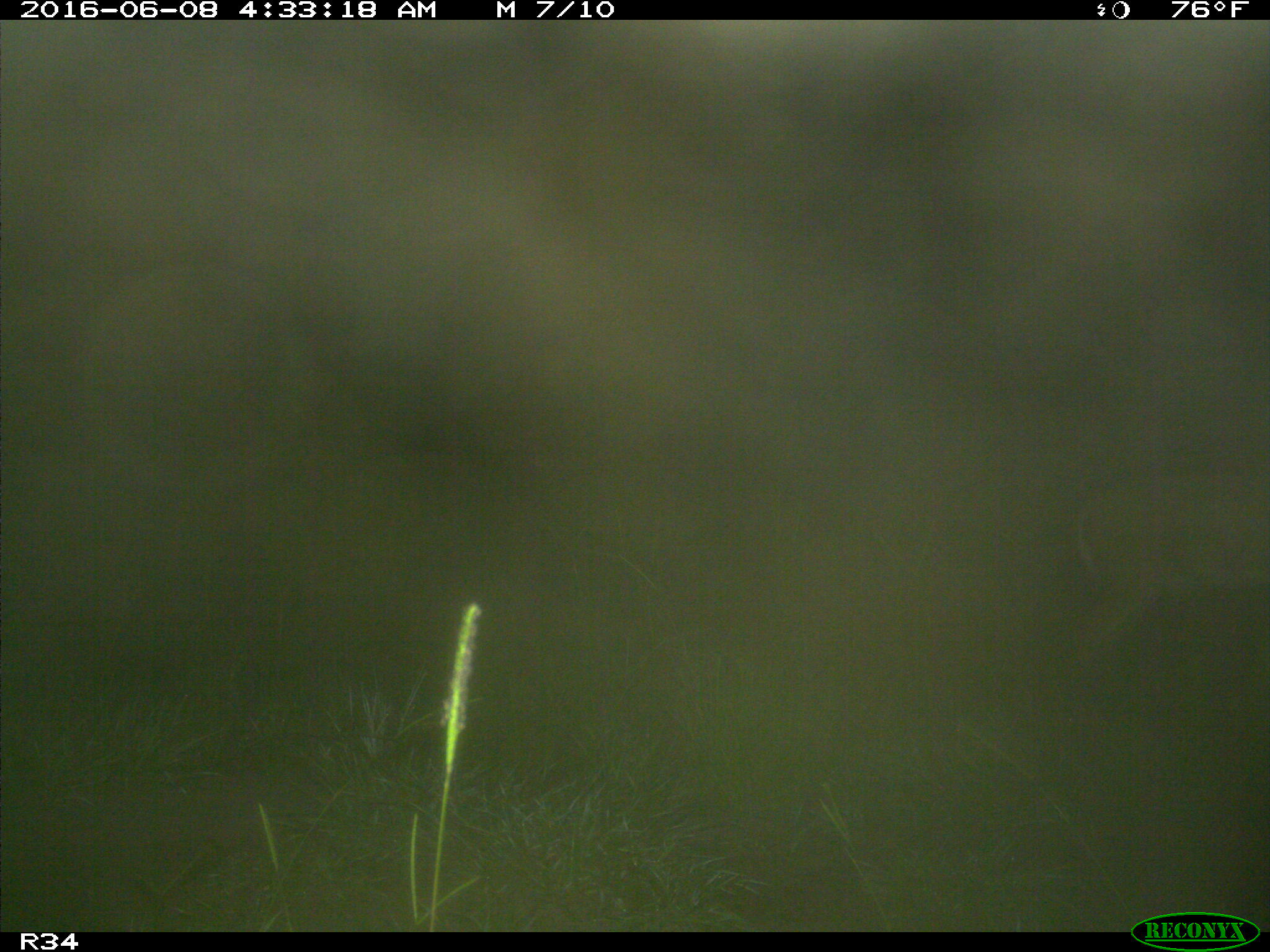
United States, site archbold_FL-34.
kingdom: Animalia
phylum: Chordata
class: Mammalia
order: Artiodactyla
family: Cervidae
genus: Odocoileus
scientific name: Odocoileus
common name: deer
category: unidentified deer